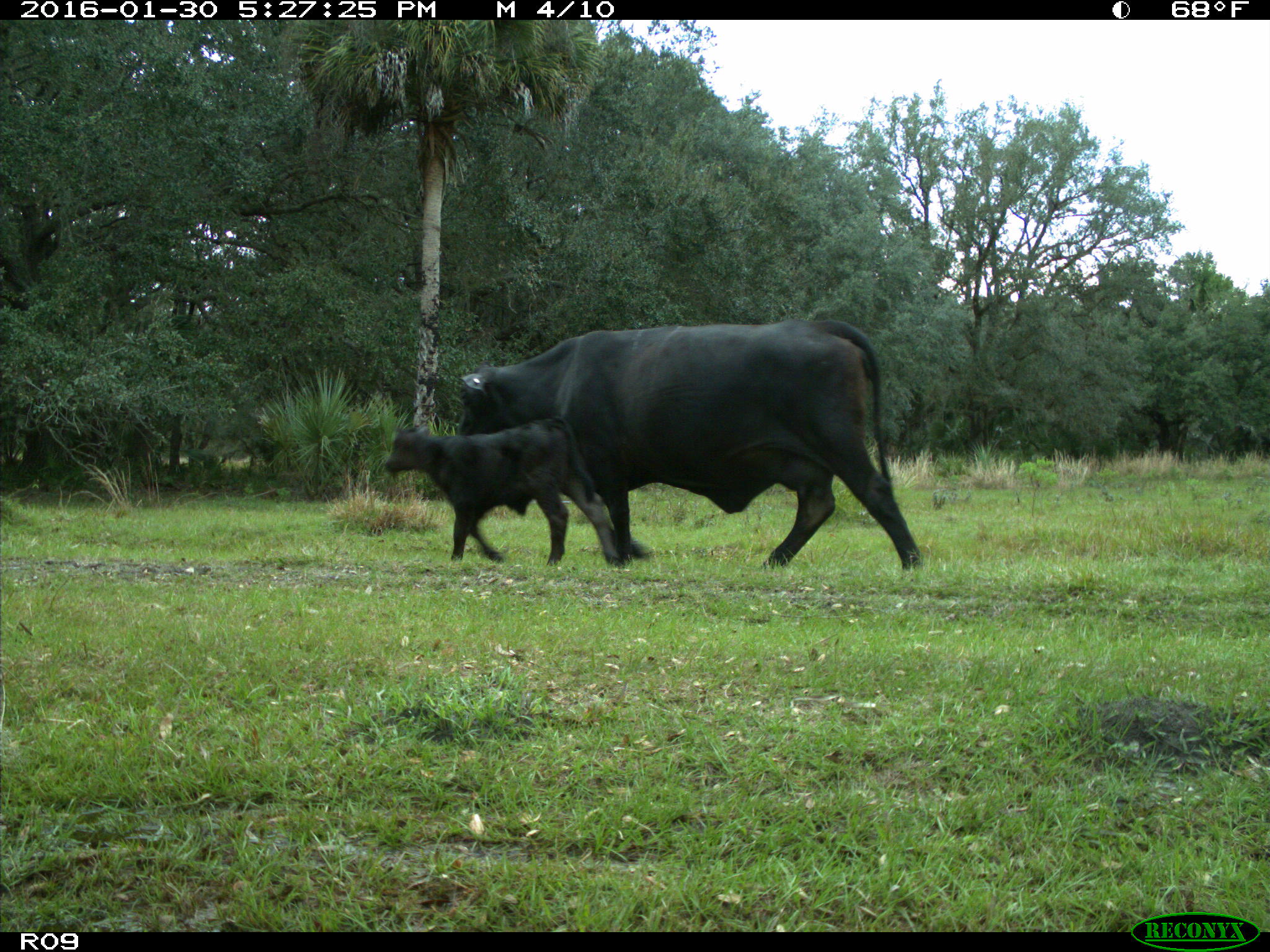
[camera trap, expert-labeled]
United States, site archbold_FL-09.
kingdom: Animalia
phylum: Chordata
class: Mammalia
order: Artiodactyla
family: Bovidae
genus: Bos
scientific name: Bos taurus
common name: domestic cow